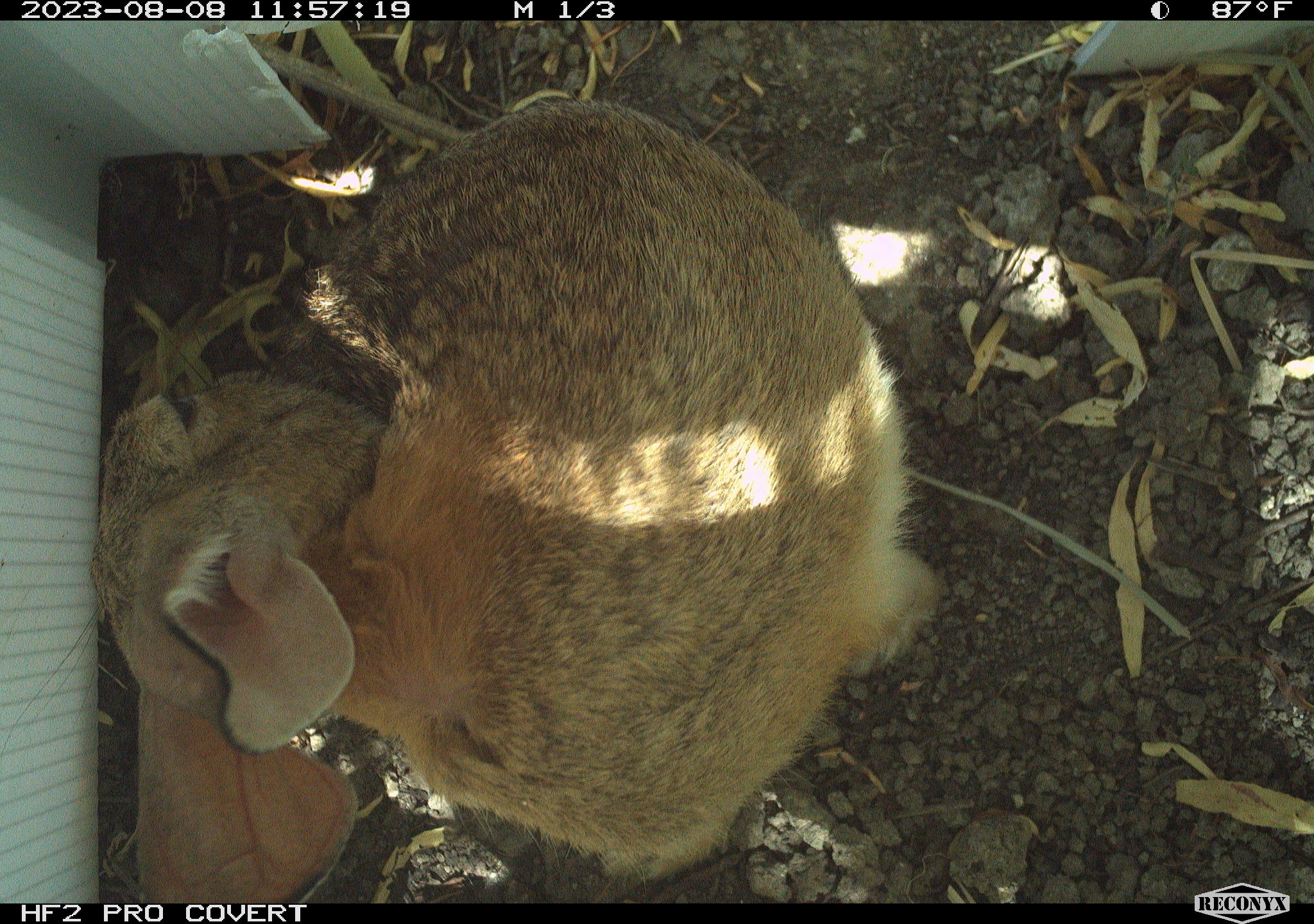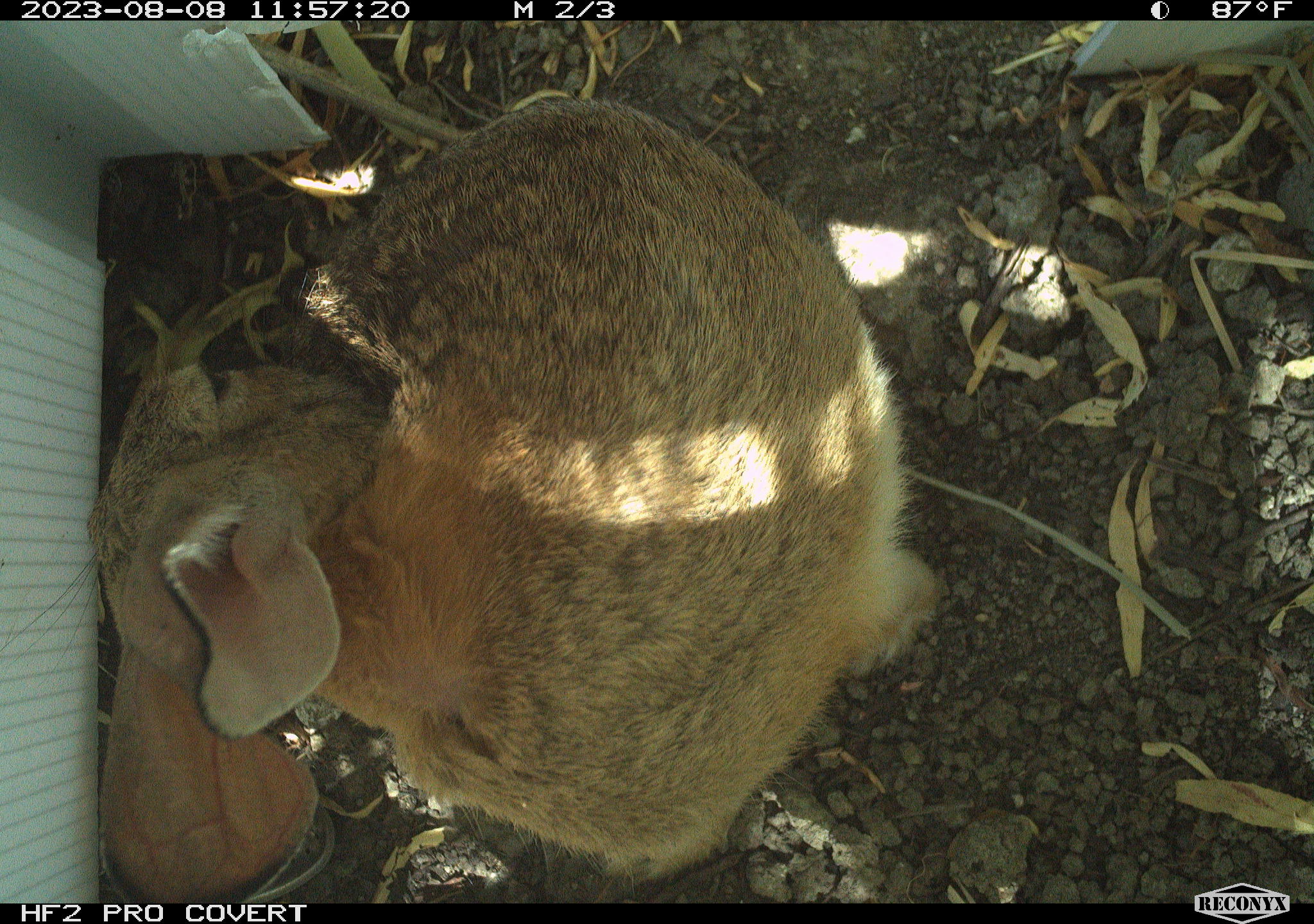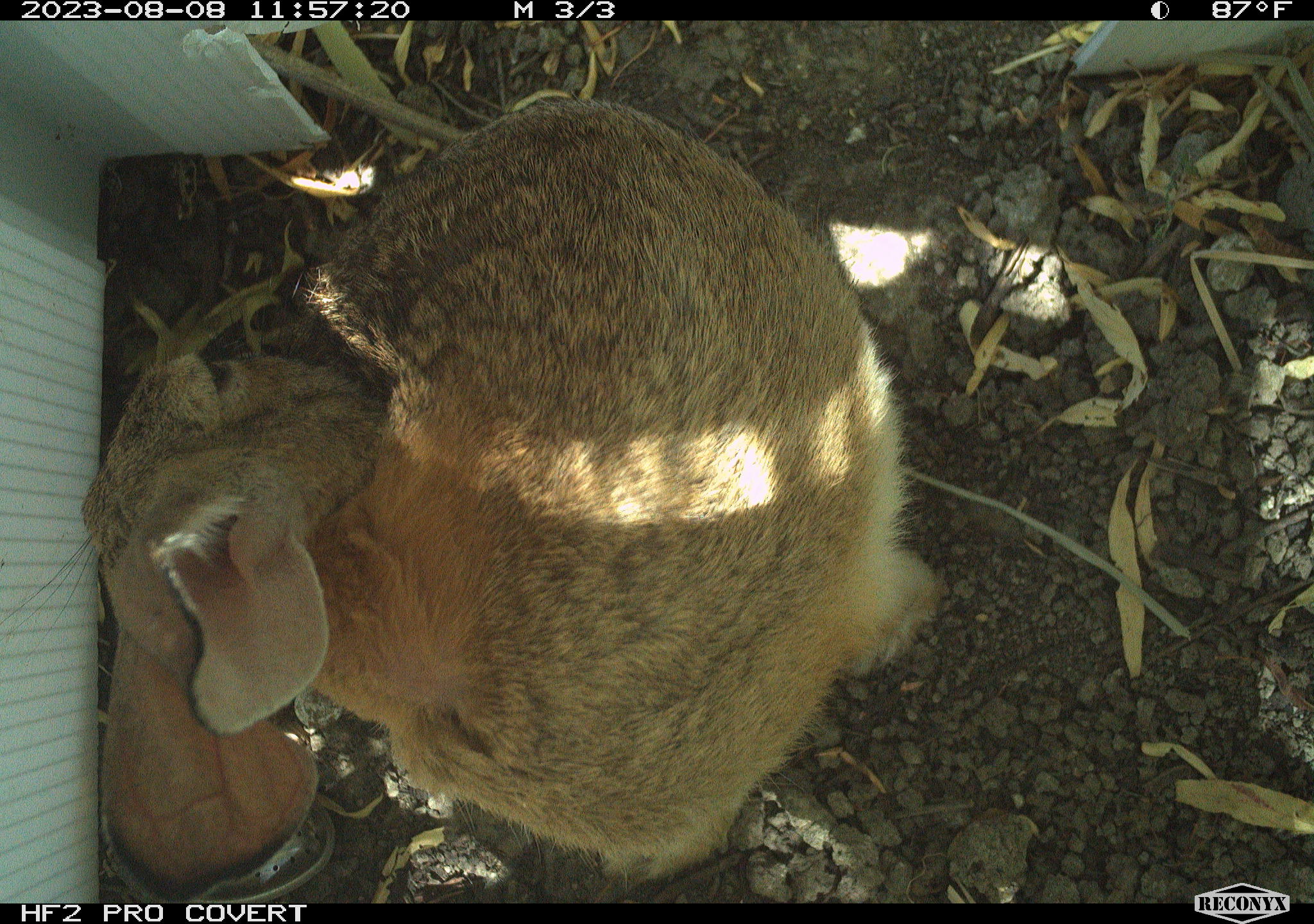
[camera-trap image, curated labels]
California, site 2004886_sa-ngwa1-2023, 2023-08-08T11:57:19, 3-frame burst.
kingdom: Animalia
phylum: Chordata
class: Mammalia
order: Lagomorpha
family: Leporidae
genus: Sylvilagus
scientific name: Sylvilagus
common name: cottontail rabbits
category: sylvilagus species